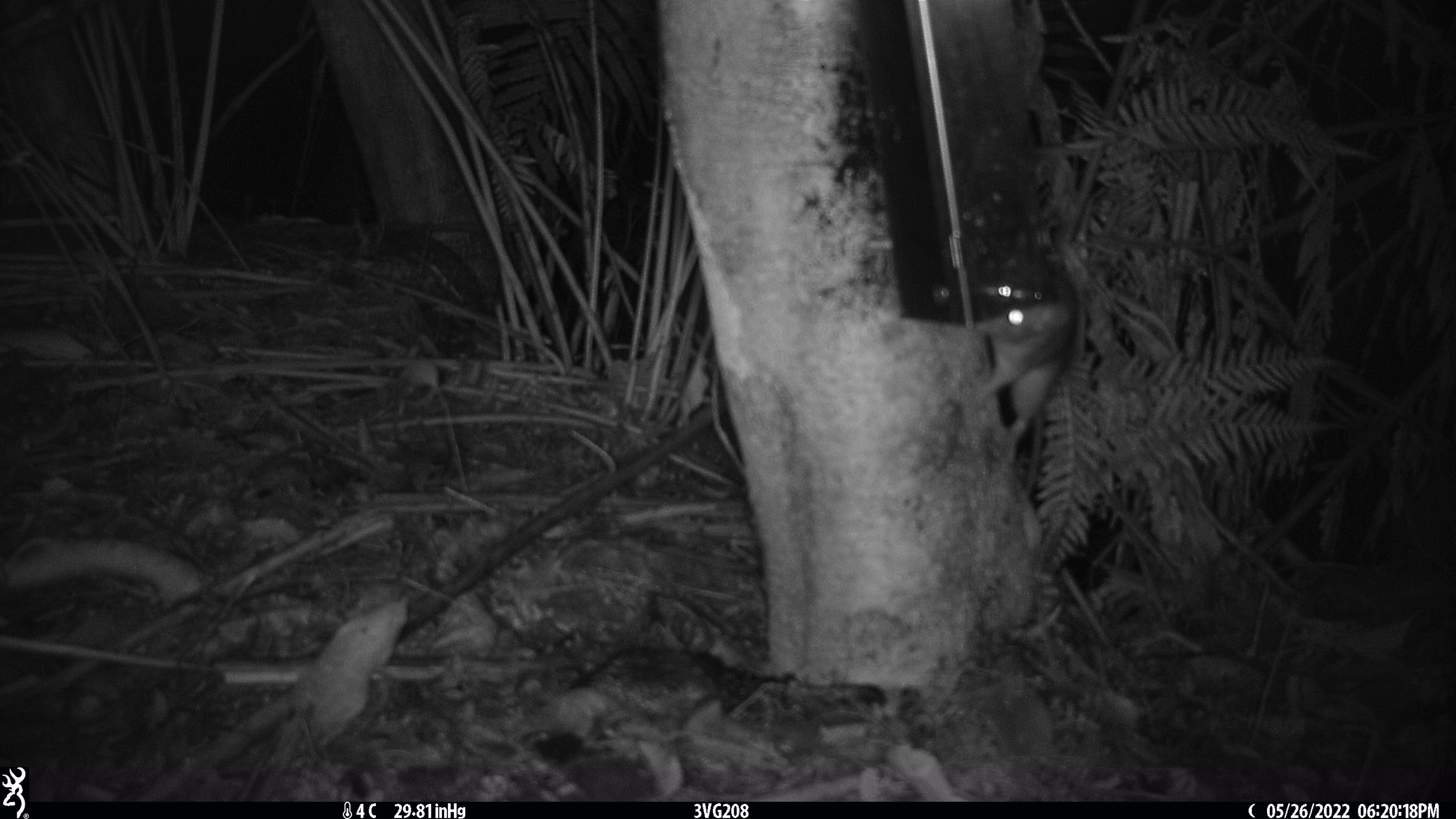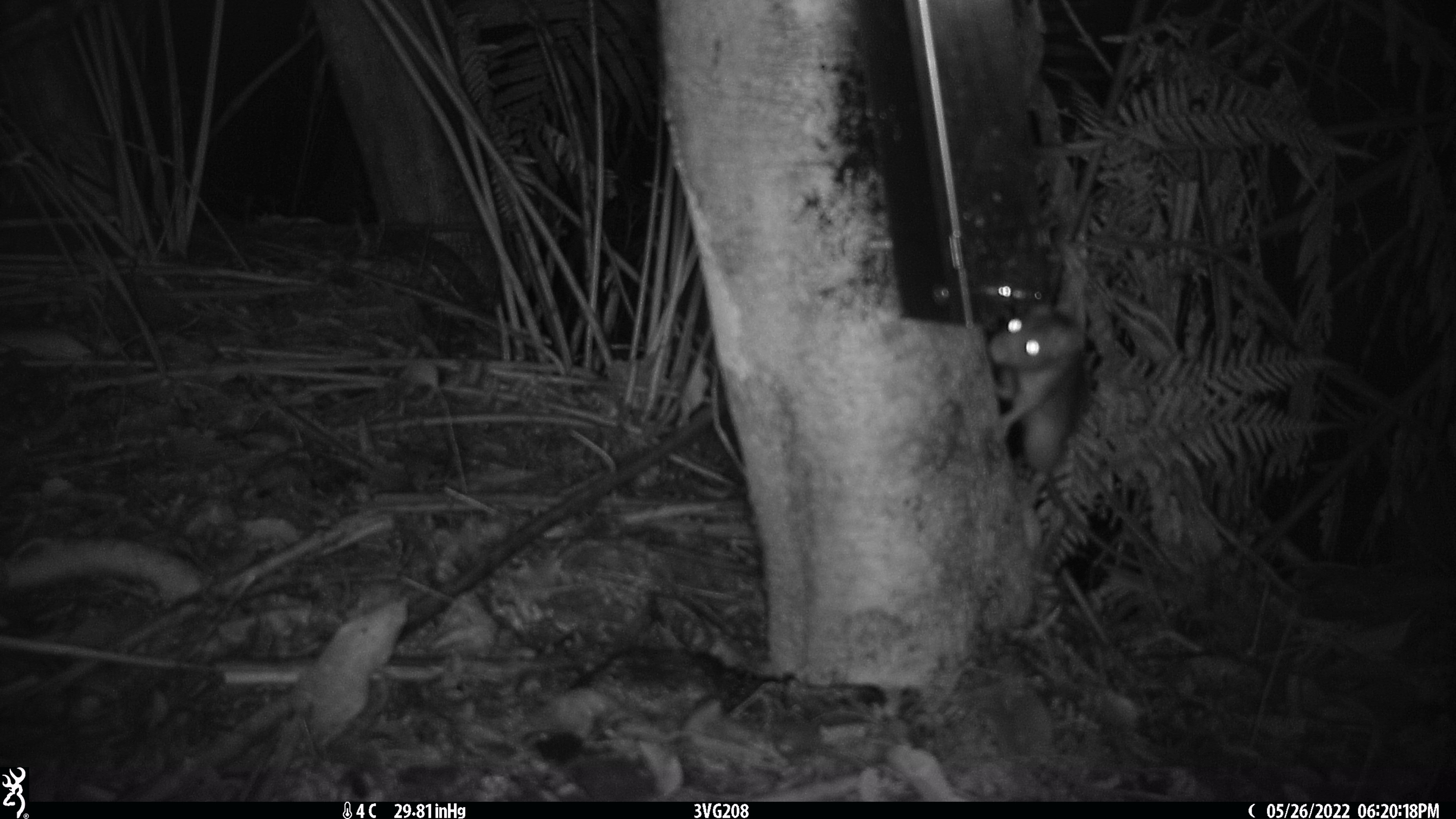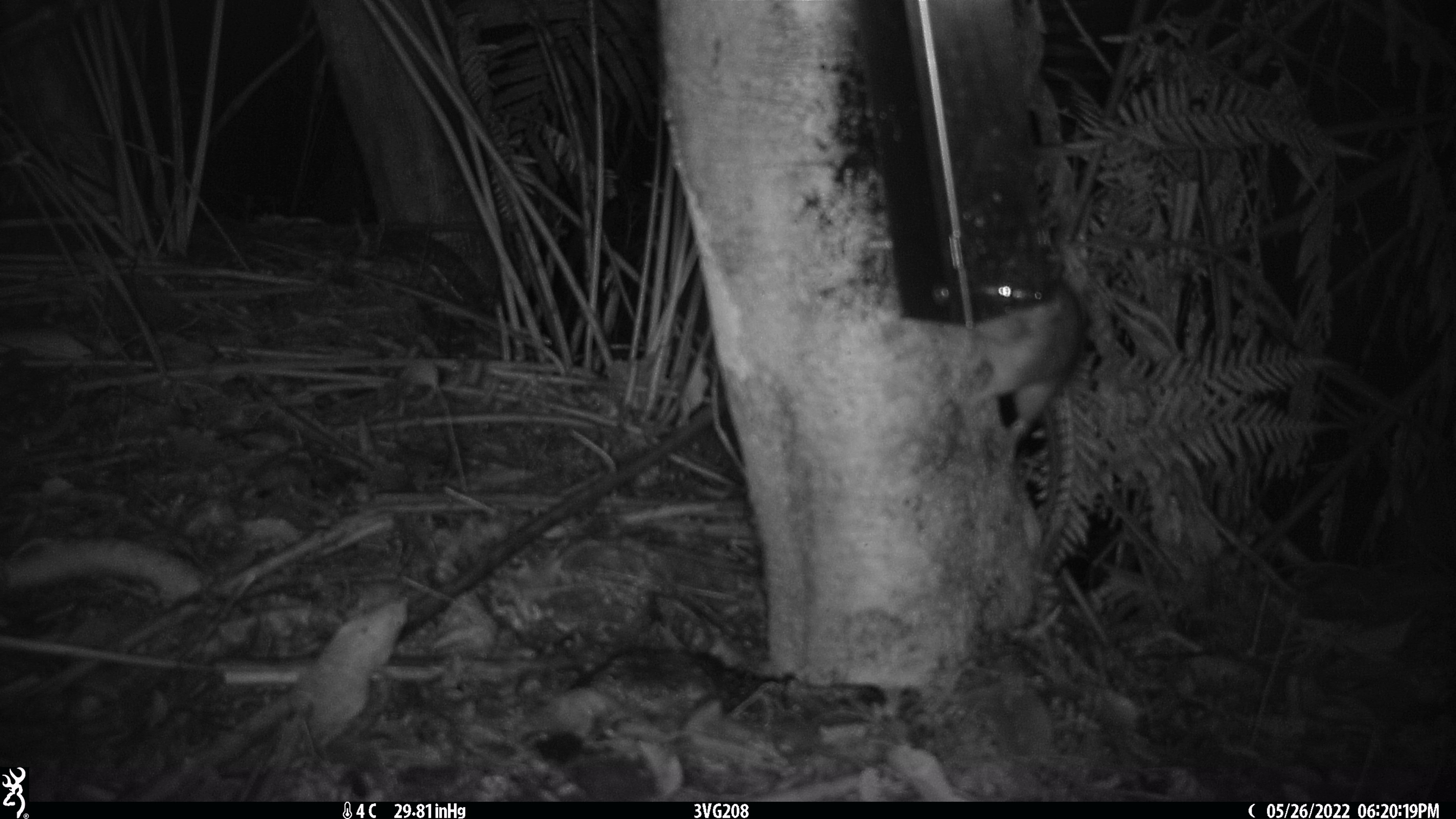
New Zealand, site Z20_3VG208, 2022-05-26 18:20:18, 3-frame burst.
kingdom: Animalia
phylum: Chordata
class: Mammalia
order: Rodentia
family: Muridae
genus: Rattus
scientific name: Rattus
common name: rat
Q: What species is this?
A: Rat (Rattus).